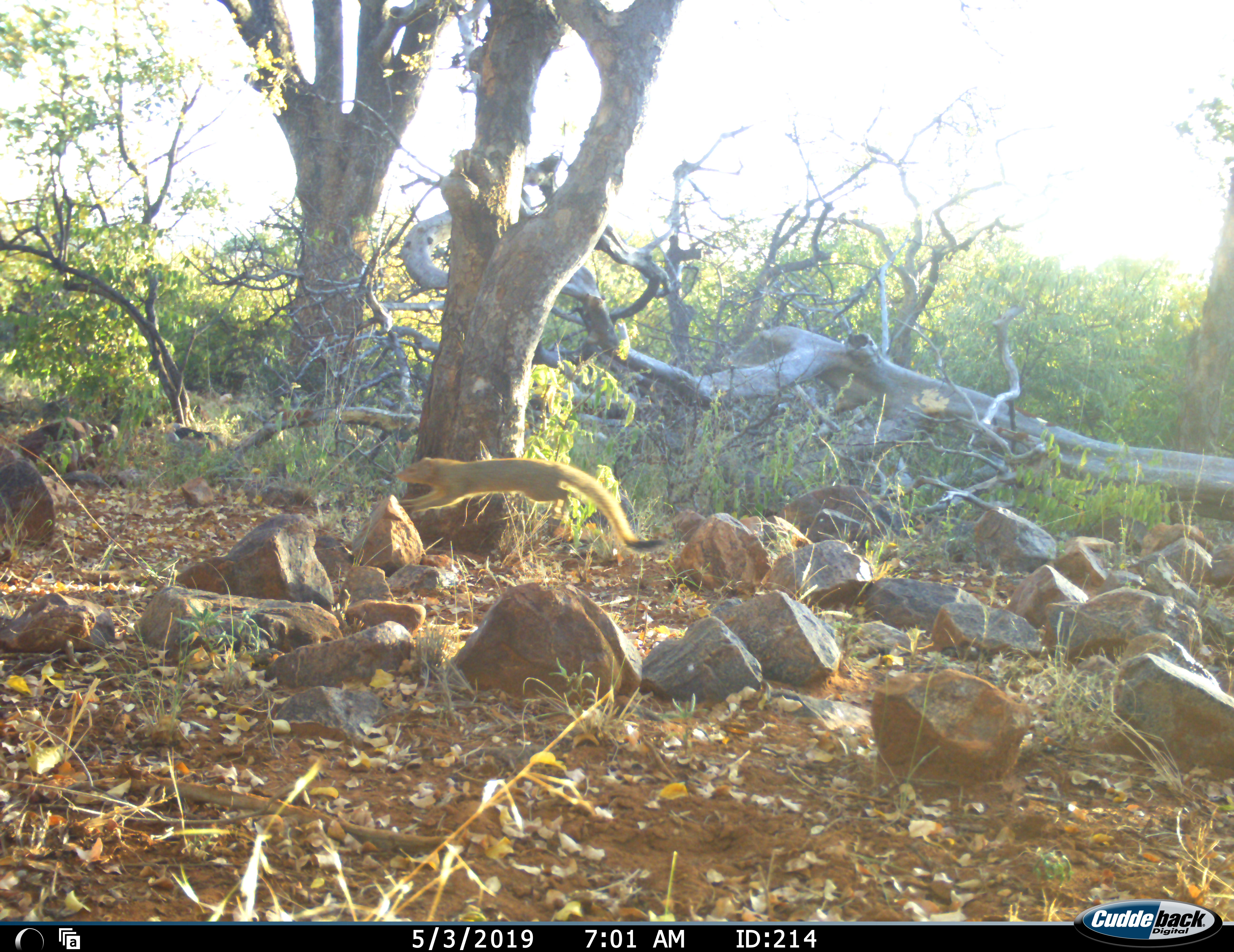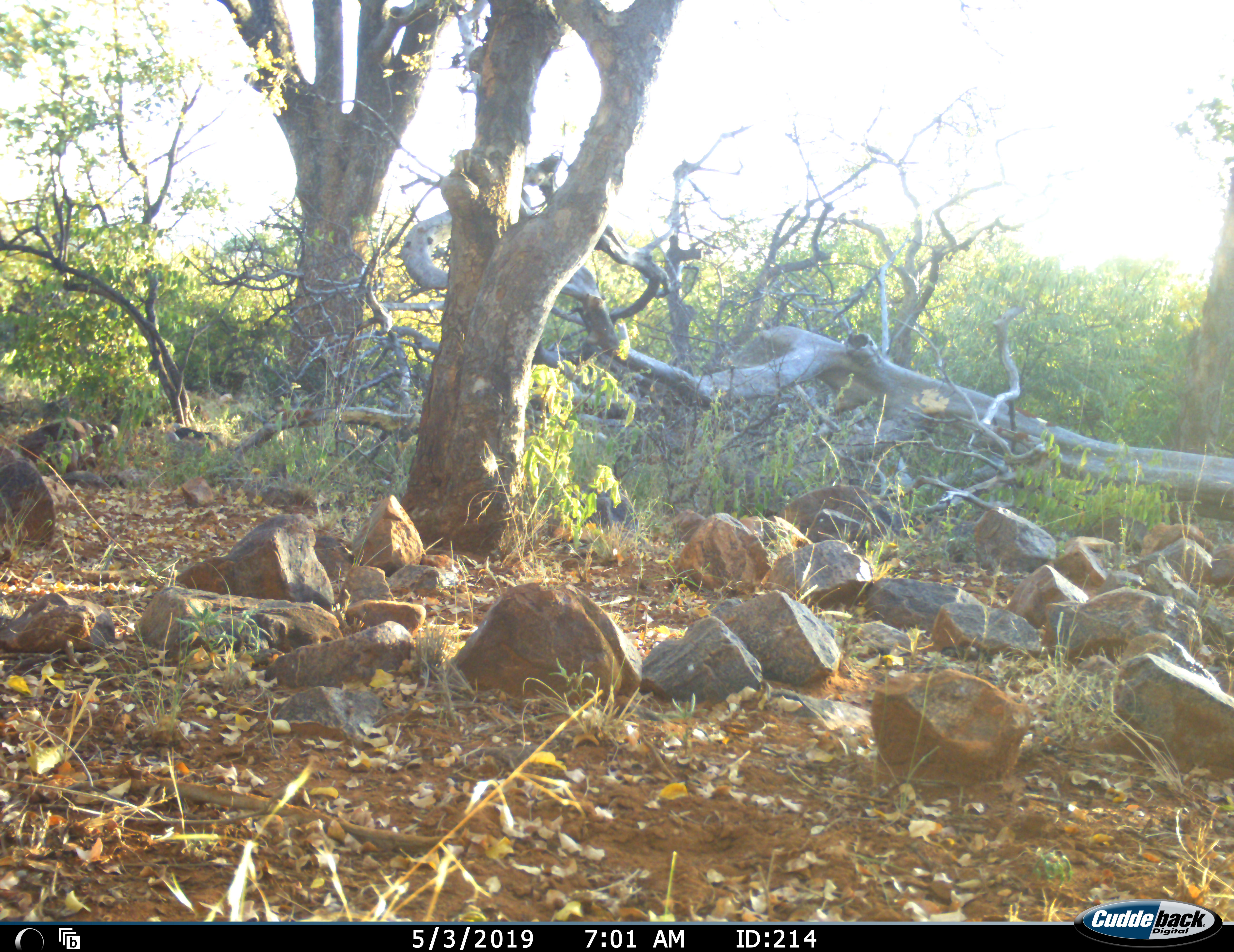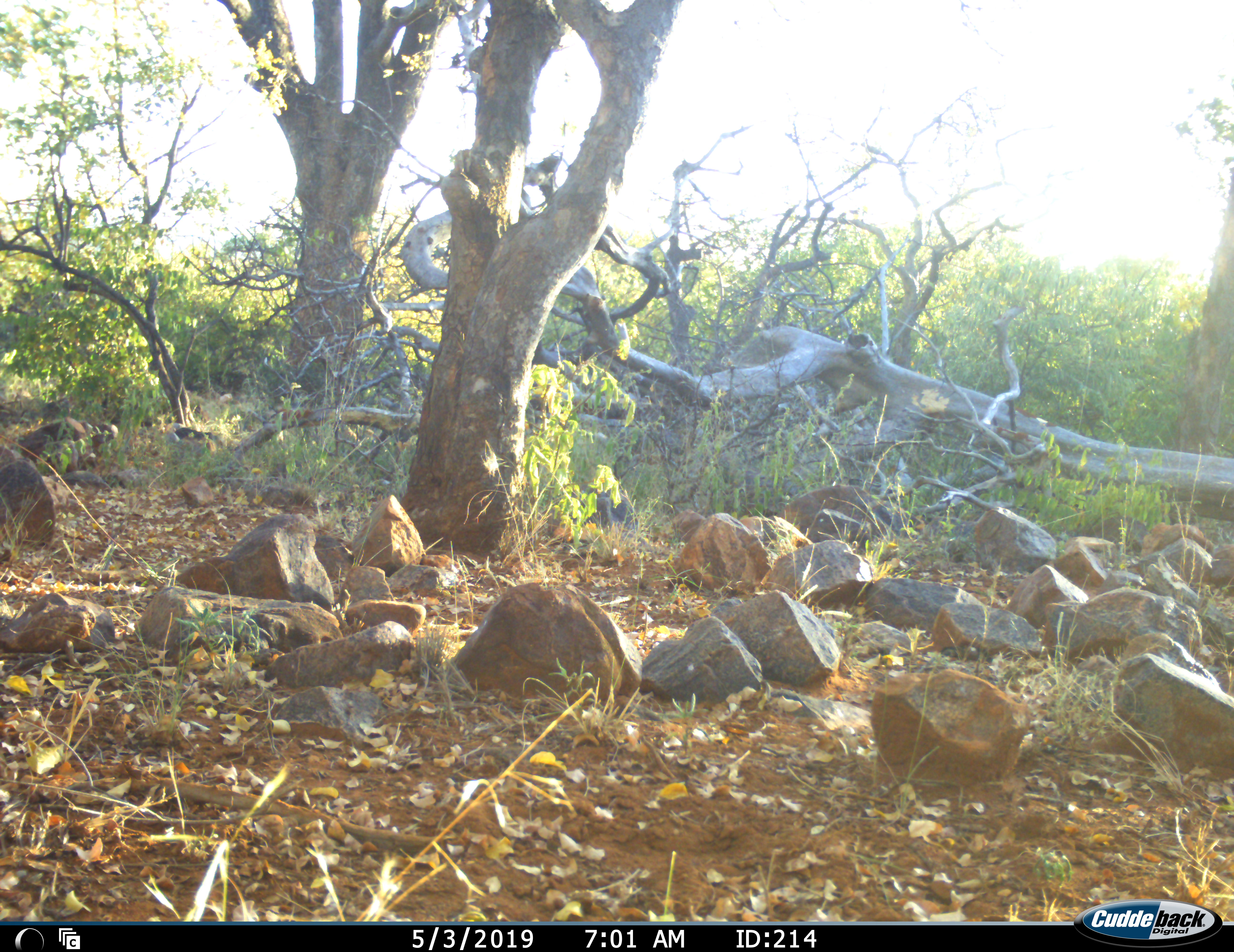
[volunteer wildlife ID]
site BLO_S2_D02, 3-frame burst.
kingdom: Animalia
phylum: Chordata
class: Mammalia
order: Carnivora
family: Herpestidae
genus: Herpestes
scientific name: Herpestes sanguineus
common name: slender mongoose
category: mongooseslender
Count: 1.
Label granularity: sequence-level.